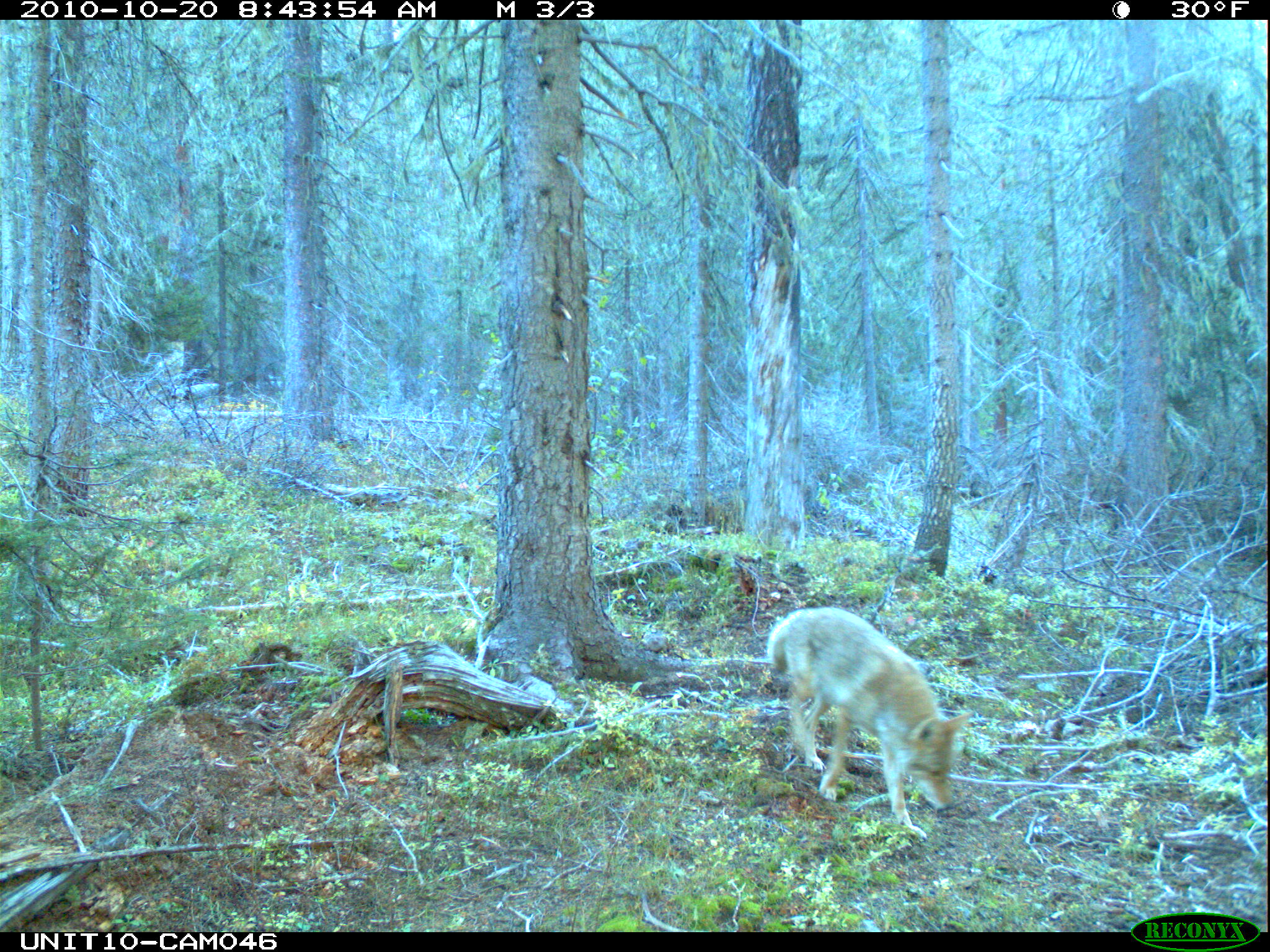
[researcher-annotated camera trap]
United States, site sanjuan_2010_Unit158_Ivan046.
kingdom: Animalia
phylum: Chordata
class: Mammalia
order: Carnivora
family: Canidae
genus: Canis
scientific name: Canis latrans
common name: coyote